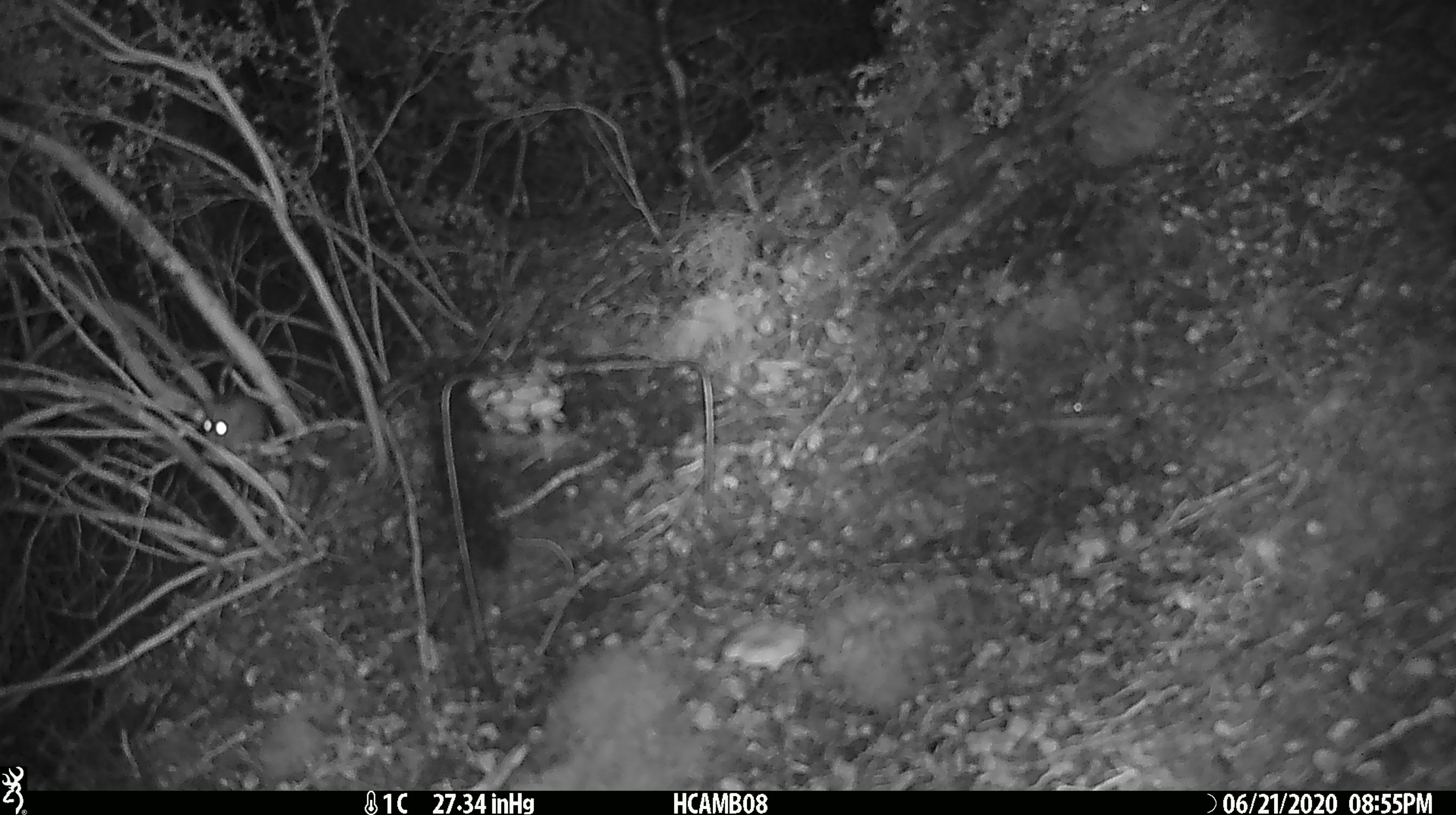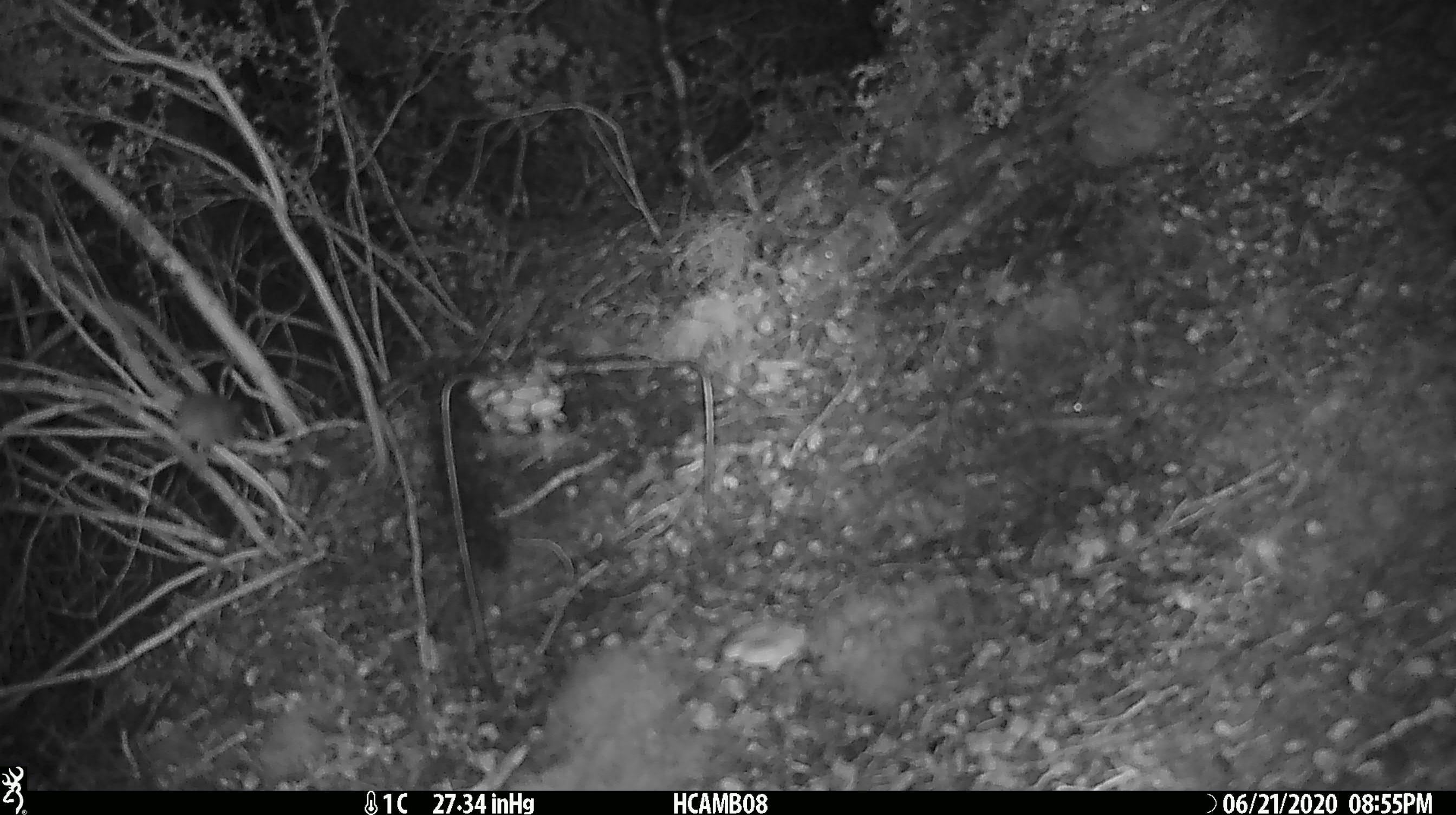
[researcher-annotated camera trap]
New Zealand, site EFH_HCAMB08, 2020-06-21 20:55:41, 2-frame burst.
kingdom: Animalia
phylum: Chordata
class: Mammalia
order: Rodentia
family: Muridae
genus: Mus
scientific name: Mus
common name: mouse